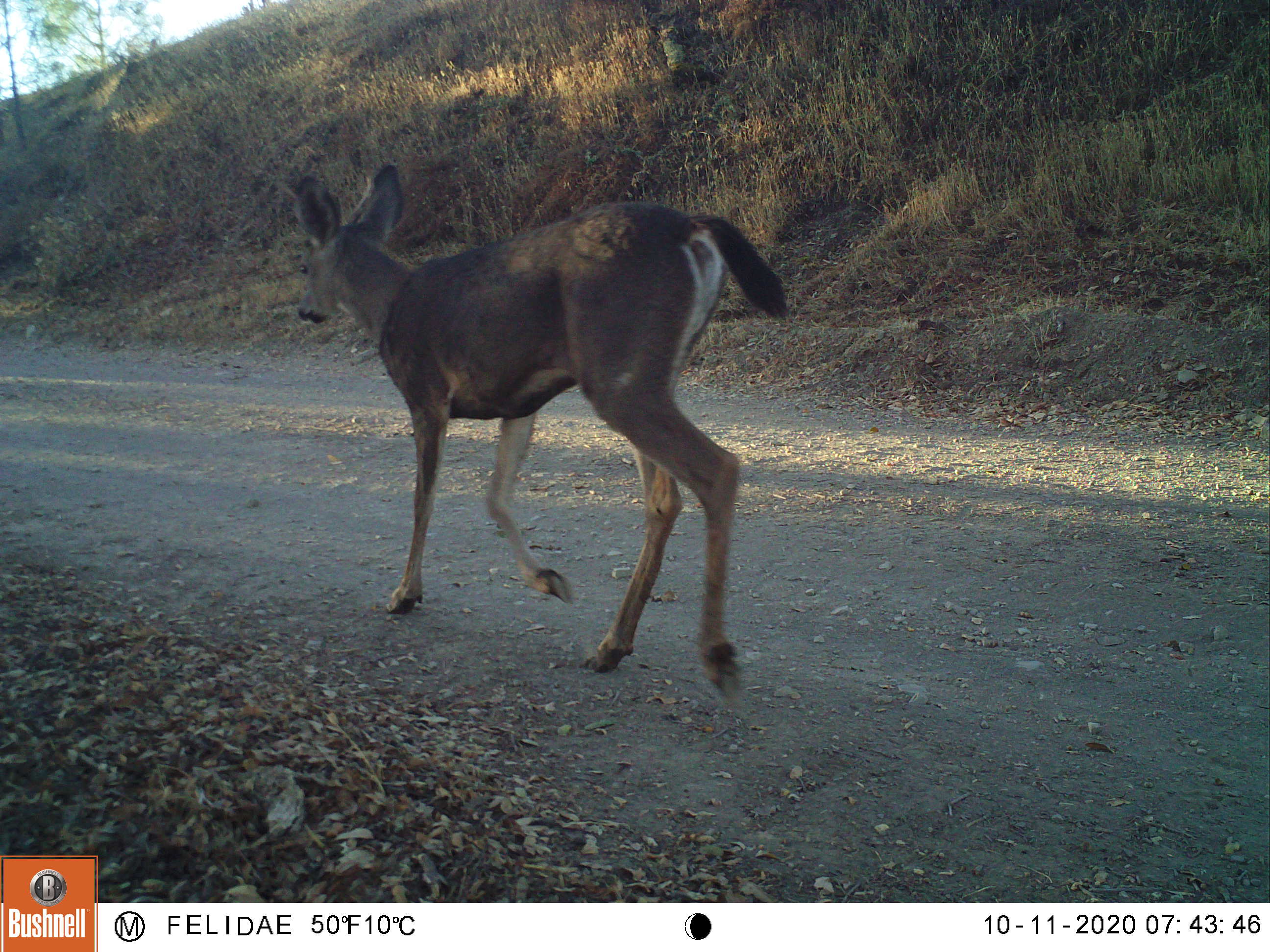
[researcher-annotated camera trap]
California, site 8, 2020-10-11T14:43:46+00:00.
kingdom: Animalia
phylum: Chordata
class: Mammalia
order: Artiodactyla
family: Cervidae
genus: Odocoileus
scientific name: Odocoileus hemionus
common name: mule deer